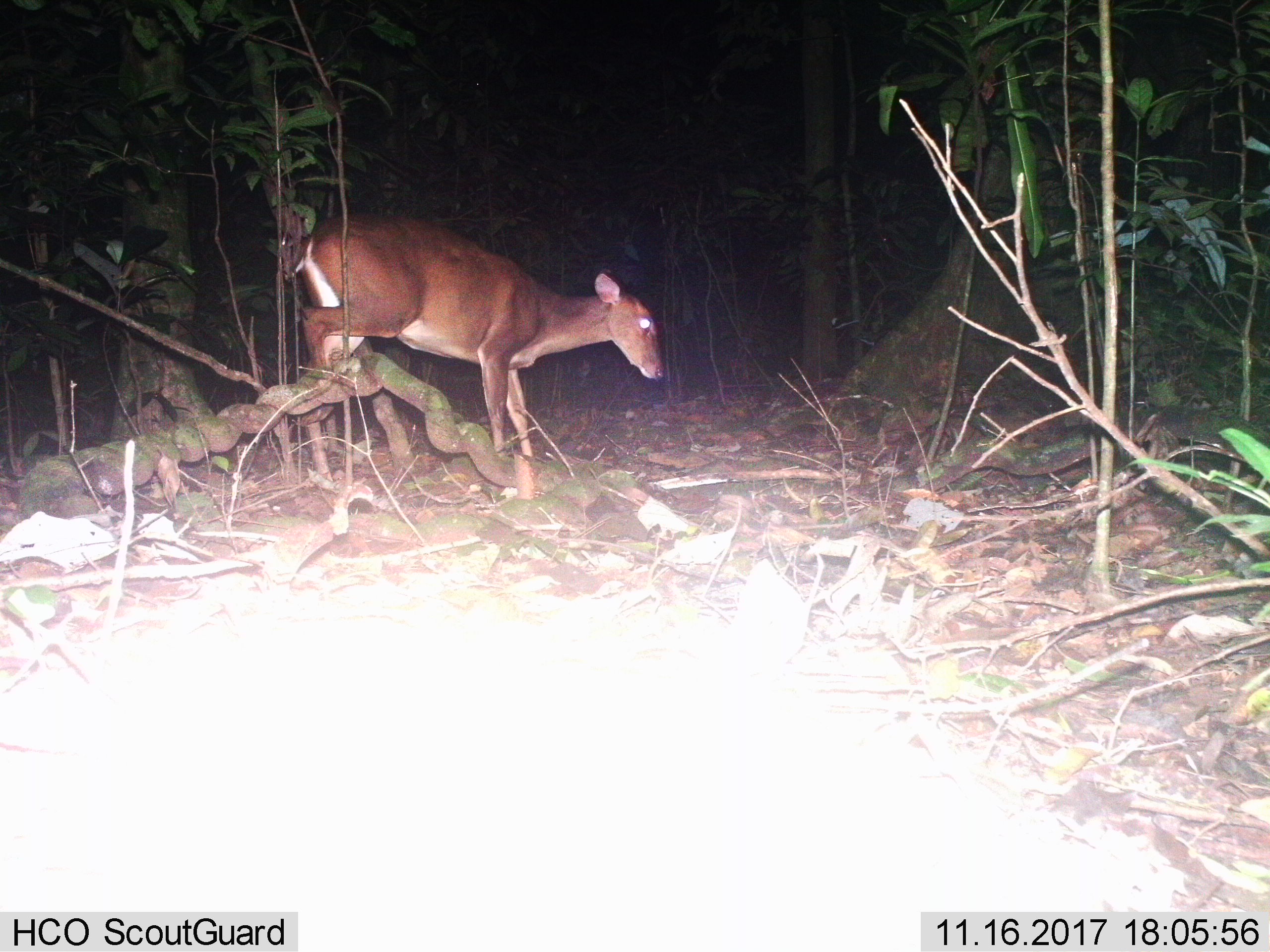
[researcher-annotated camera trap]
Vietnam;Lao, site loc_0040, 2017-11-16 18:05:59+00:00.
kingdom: Animalia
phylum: Chordata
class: Mammalia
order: Artiodactyla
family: Cervidae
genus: Muntiacus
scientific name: Muntiacus vuquangensis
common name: large-antlered muntjac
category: large antlered muntjac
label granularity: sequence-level